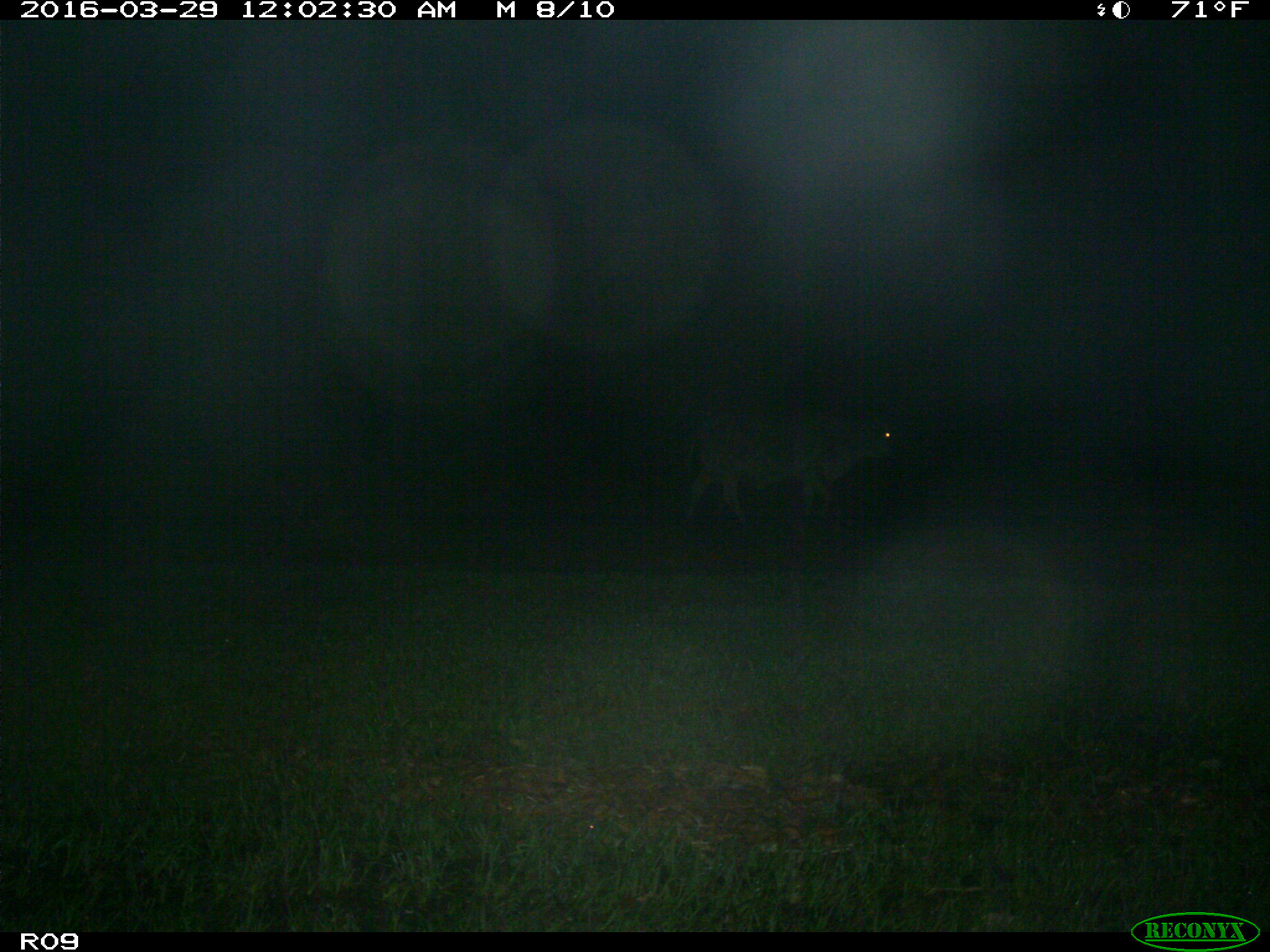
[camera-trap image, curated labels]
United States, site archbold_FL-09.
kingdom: Animalia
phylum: Chordata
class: Mammalia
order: Artiodactyla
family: Bovidae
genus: Bos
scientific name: Bos taurus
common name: domestic cow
Bos taurus (domestic cow).